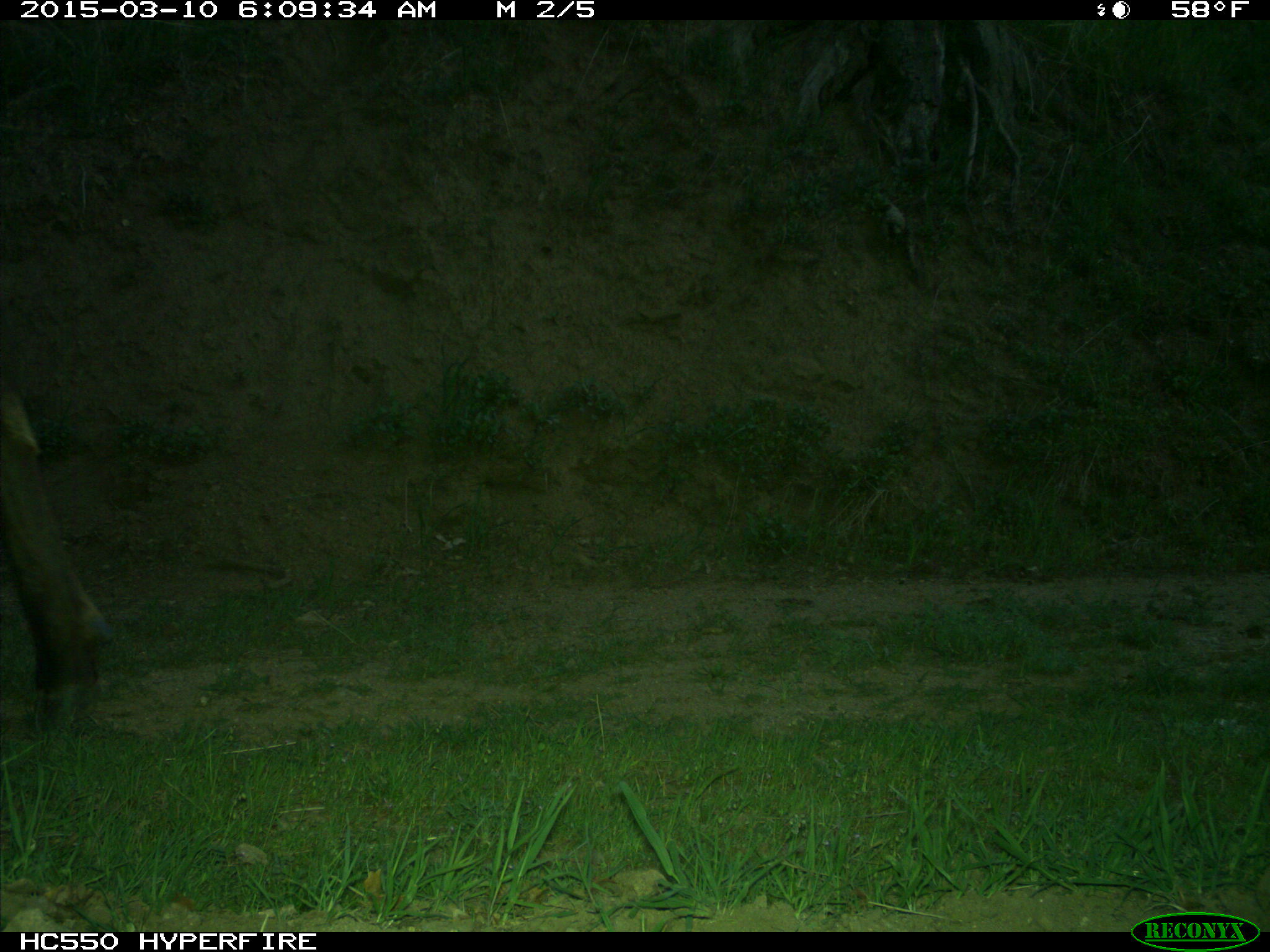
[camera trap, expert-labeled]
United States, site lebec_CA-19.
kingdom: Animalia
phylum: Chordata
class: Mammalia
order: Artiodactyla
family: Cervidae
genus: Cervus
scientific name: Cervus canadensis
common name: elk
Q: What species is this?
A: Cervus canadensis (elk).